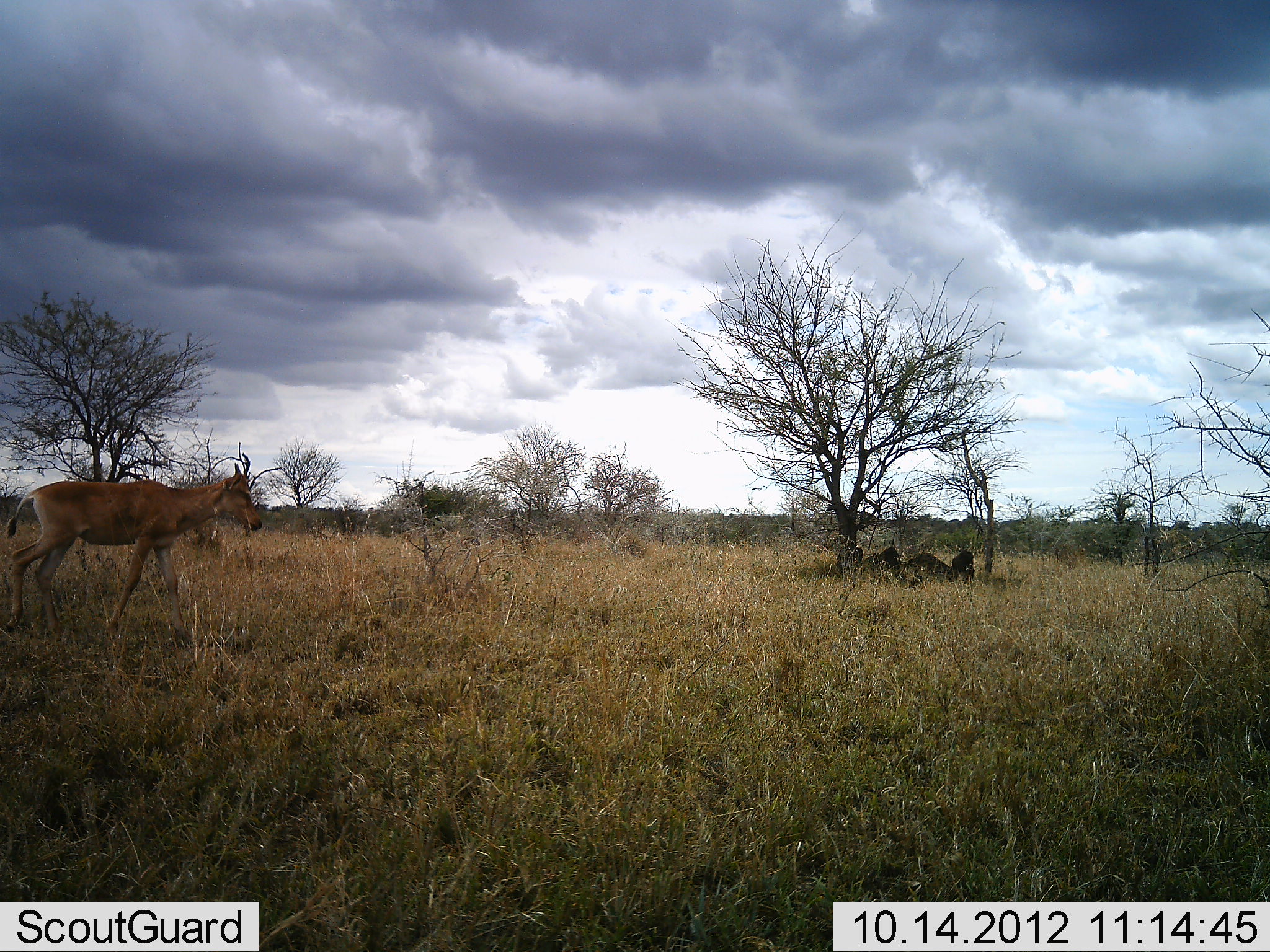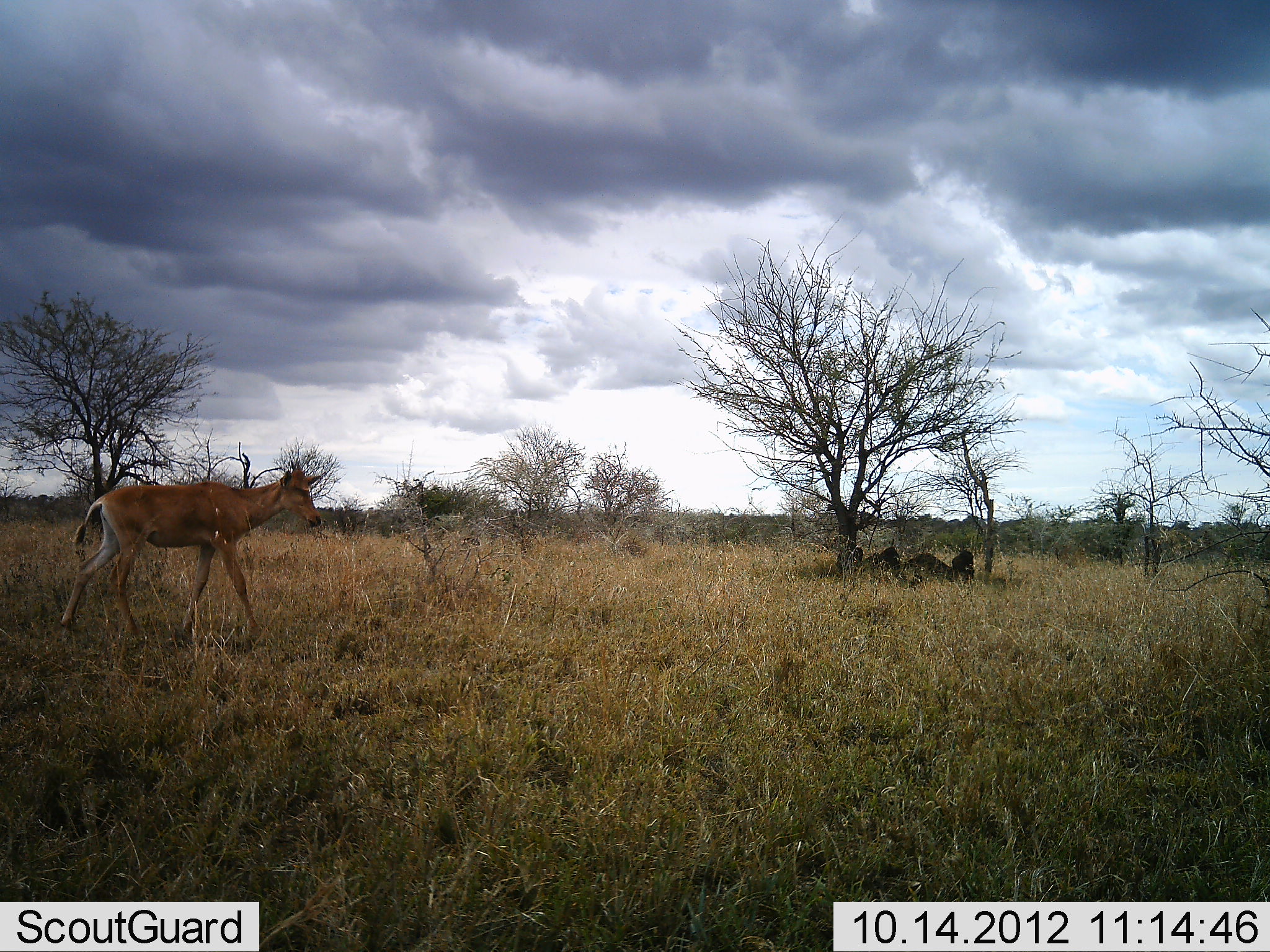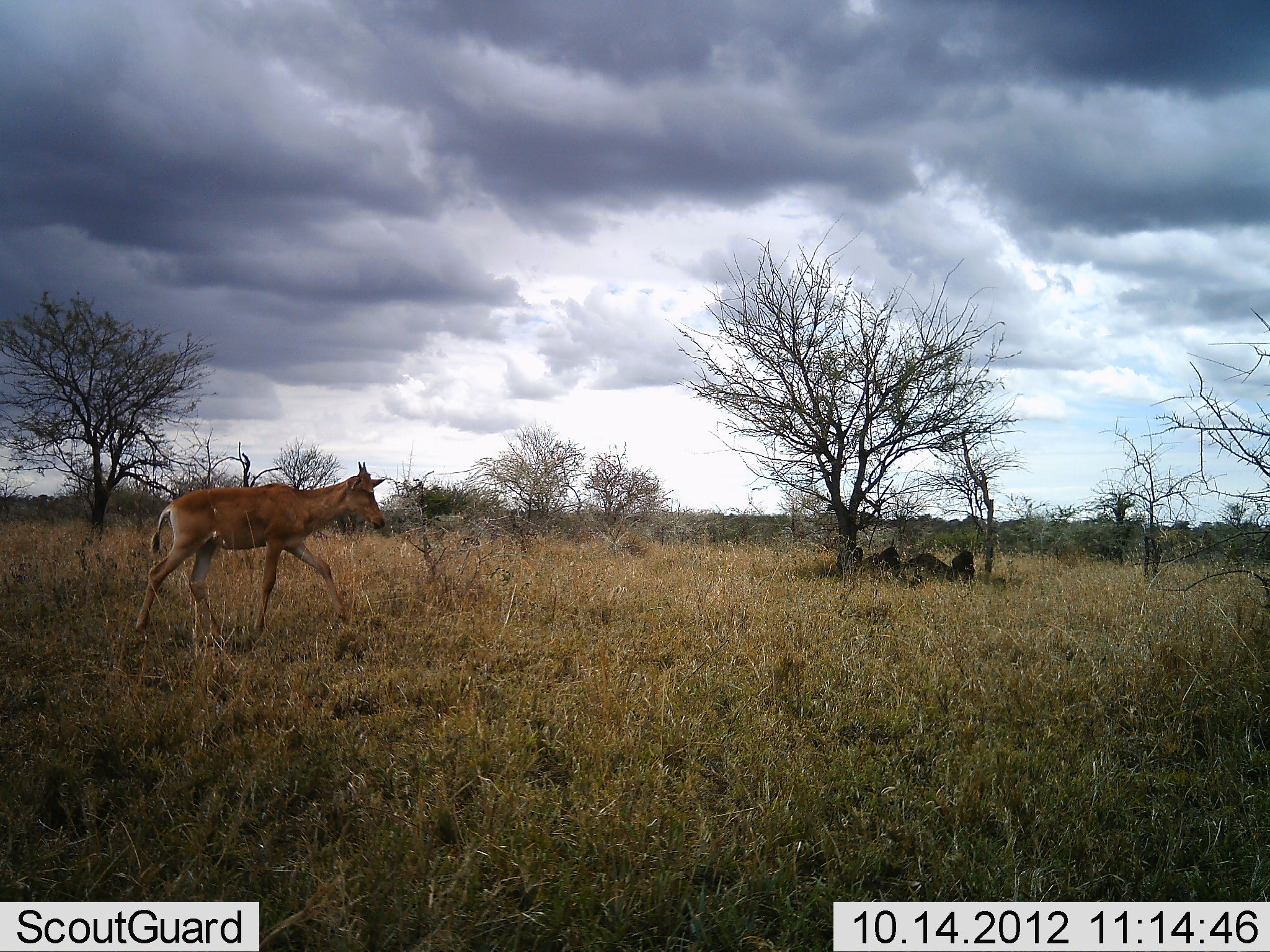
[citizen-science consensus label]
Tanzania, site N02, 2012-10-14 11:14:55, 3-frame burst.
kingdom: Animalia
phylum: Chordata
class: Mammalia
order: Artiodactyla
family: Bovidae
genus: Alcelaphus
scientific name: Alcelaphus buselaphus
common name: hartebeest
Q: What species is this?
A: Hartebeest (Alcelaphus buselaphus).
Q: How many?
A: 1.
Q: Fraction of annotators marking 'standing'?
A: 10%.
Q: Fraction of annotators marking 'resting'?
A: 10%.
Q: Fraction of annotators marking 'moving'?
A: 100%.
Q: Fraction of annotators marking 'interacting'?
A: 0%.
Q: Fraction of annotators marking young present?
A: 10%.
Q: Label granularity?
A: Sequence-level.